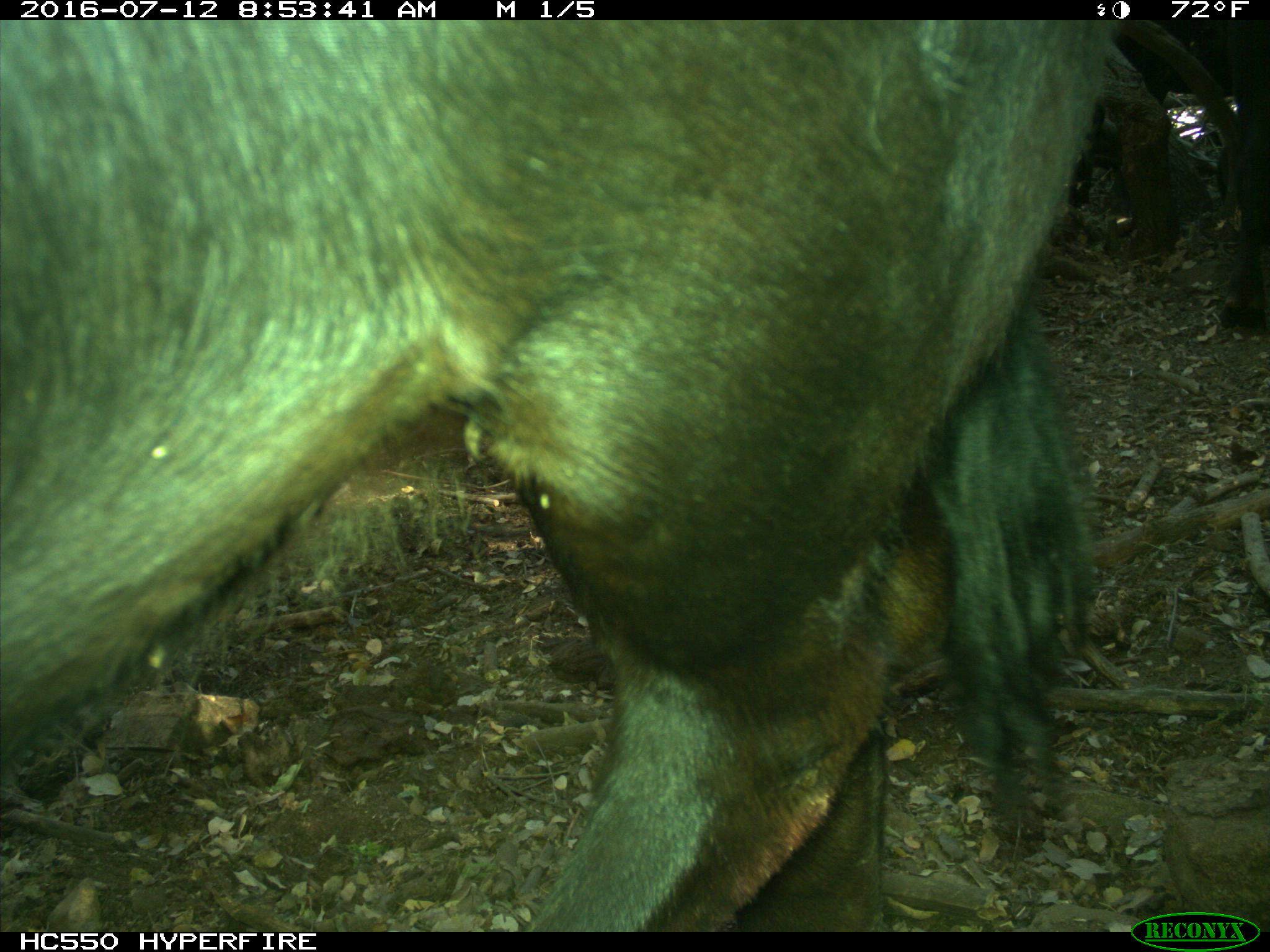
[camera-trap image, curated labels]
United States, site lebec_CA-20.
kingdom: Animalia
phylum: Chordata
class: Mammalia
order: Artiodactyla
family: Bovidae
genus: Bos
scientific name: Bos taurus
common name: domestic cow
Bos taurus (domestic cow).